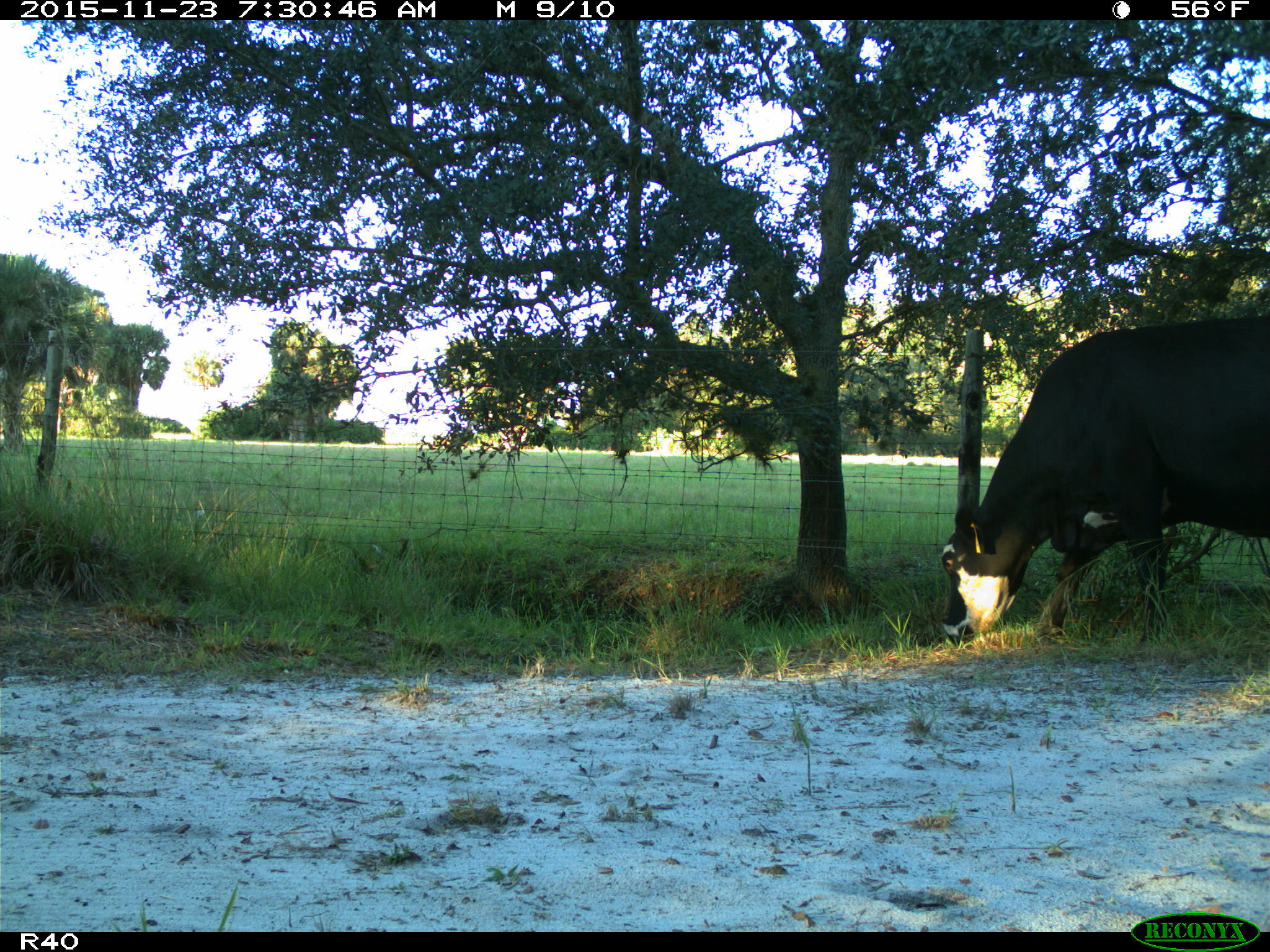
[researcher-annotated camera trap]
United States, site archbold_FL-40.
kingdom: Animalia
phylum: Chordata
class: Mammalia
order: Artiodactyla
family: Bovidae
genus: Bos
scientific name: Bos taurus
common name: domestic cow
Bos taurus (domestic cow).